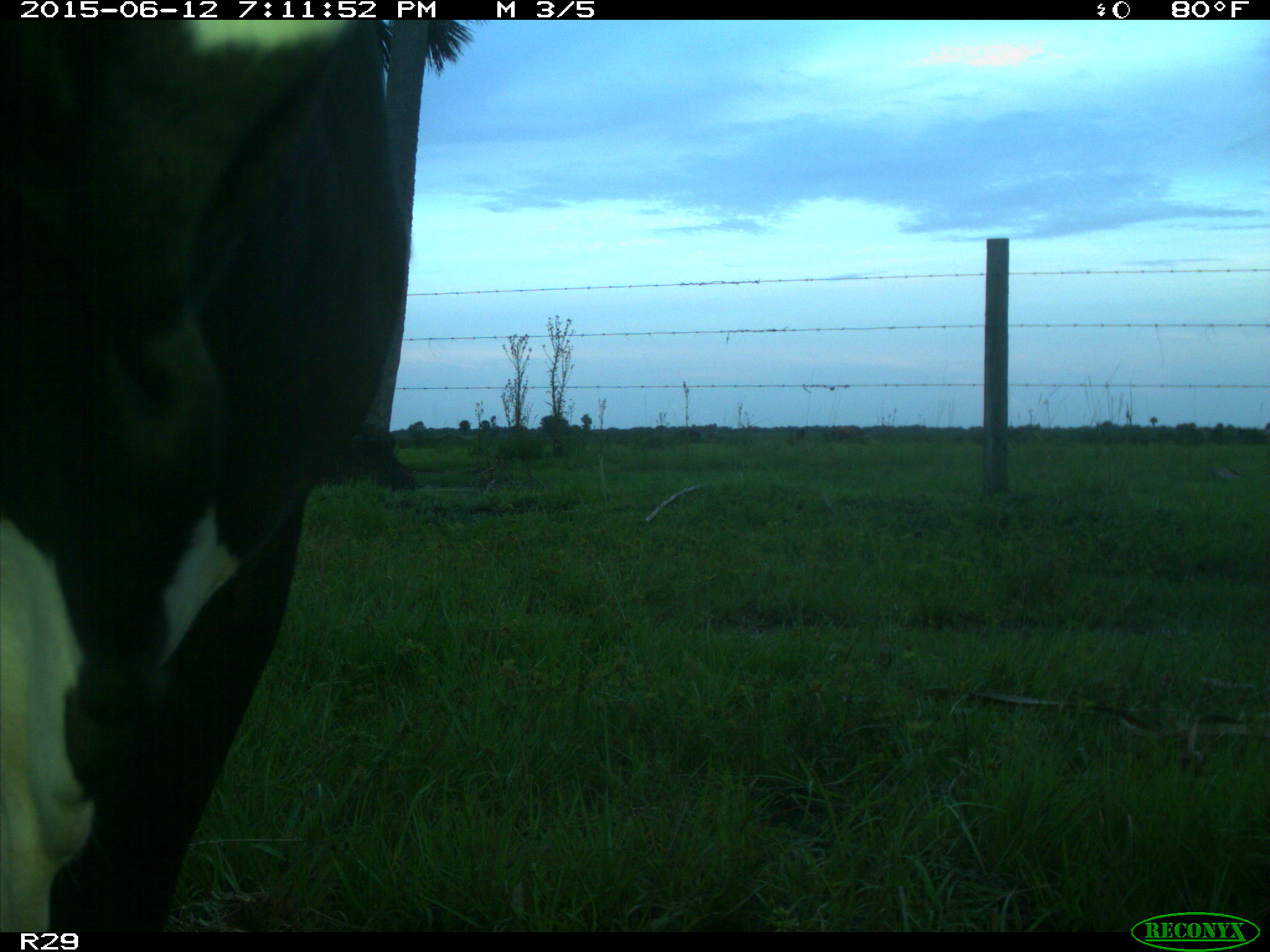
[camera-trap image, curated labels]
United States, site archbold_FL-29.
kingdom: Animalia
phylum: Chordata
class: Mammalia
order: Artiodactyla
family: Bovidae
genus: Bos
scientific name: Bos taurus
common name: domestic cow